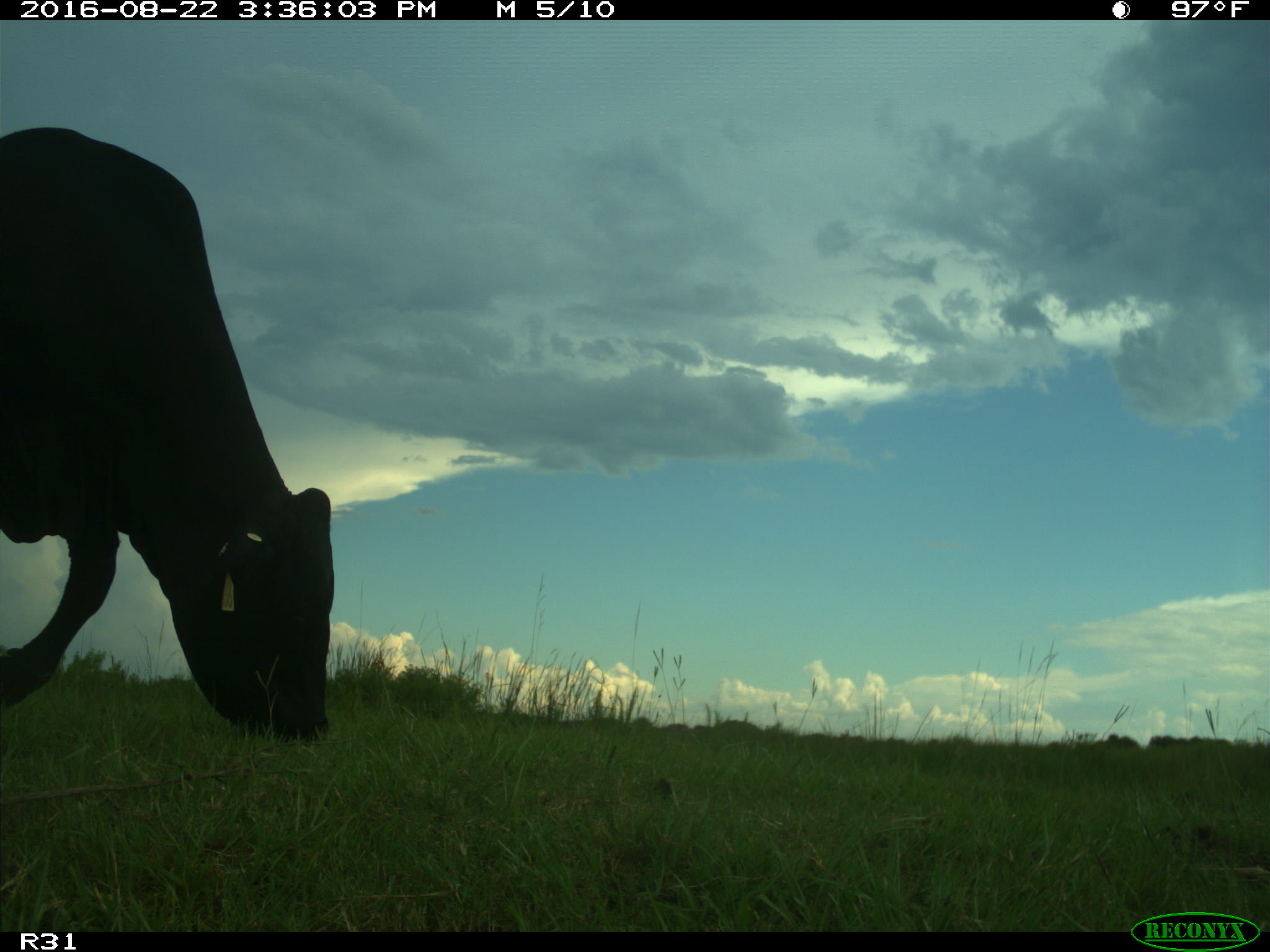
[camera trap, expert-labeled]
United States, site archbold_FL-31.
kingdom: Animalia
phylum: Chordata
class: Mammalia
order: Artiodactyla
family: Bovidae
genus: Bos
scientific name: Bos taurus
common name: domestic cow